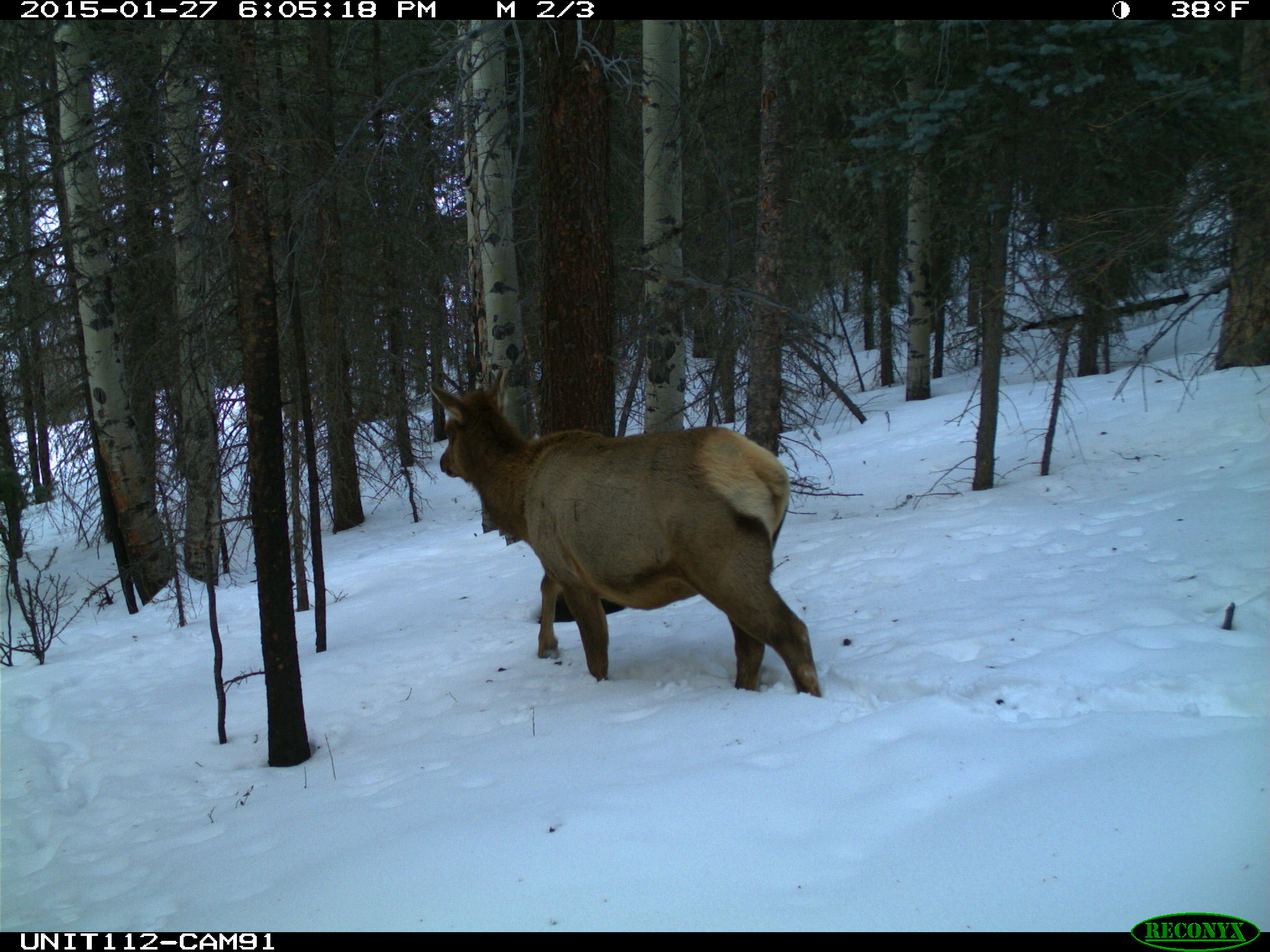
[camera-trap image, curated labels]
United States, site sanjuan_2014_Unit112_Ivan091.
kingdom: Animalia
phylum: Chordata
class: Mammalia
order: Artiodactyla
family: Cervidae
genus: Cervus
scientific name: Cervus elaphus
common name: red deer